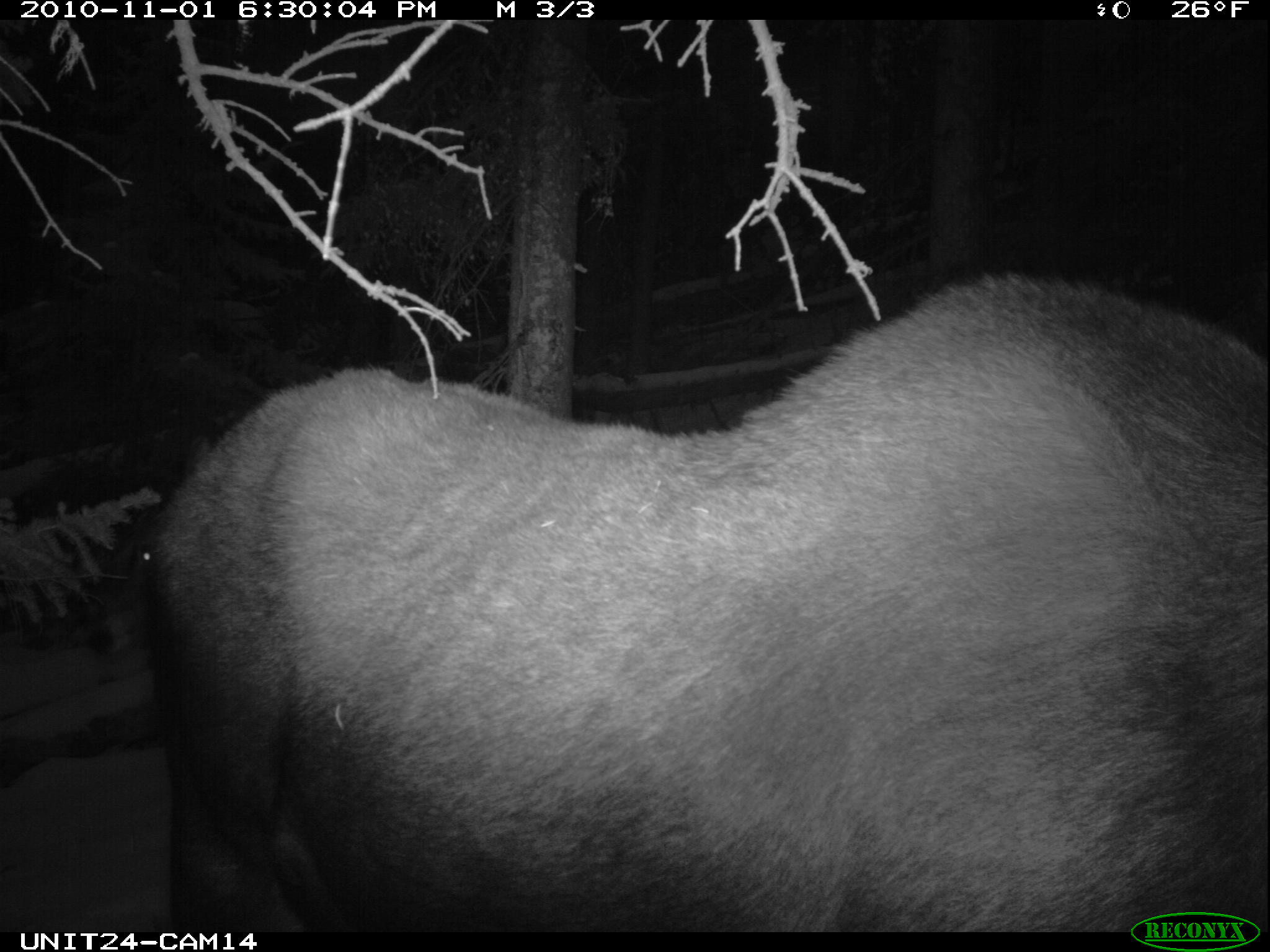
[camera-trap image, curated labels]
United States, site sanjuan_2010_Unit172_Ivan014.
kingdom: Animalia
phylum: Chordata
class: Mammalia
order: Artiodactyla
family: Cervidae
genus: Alces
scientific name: Alces alces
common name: moose